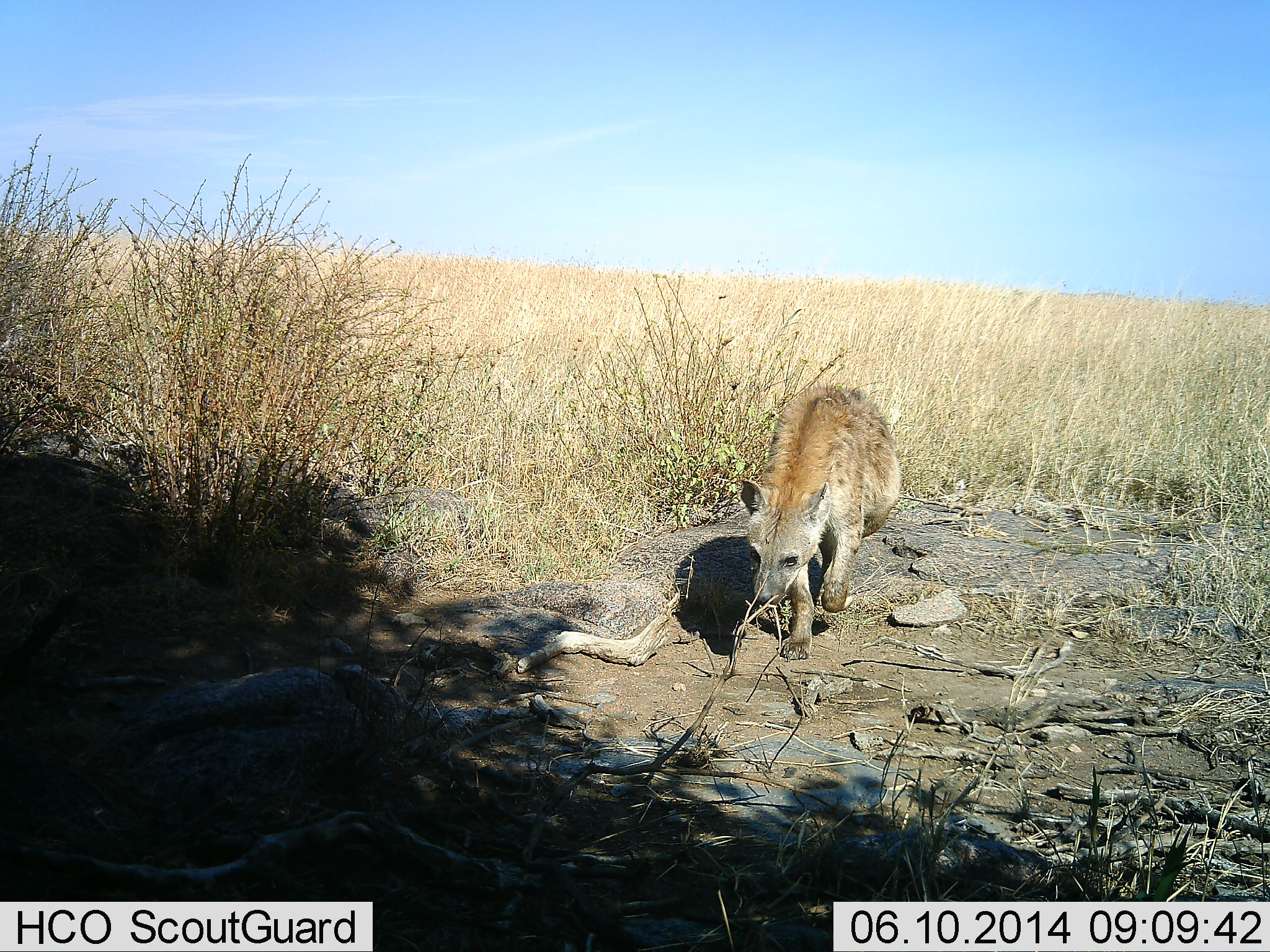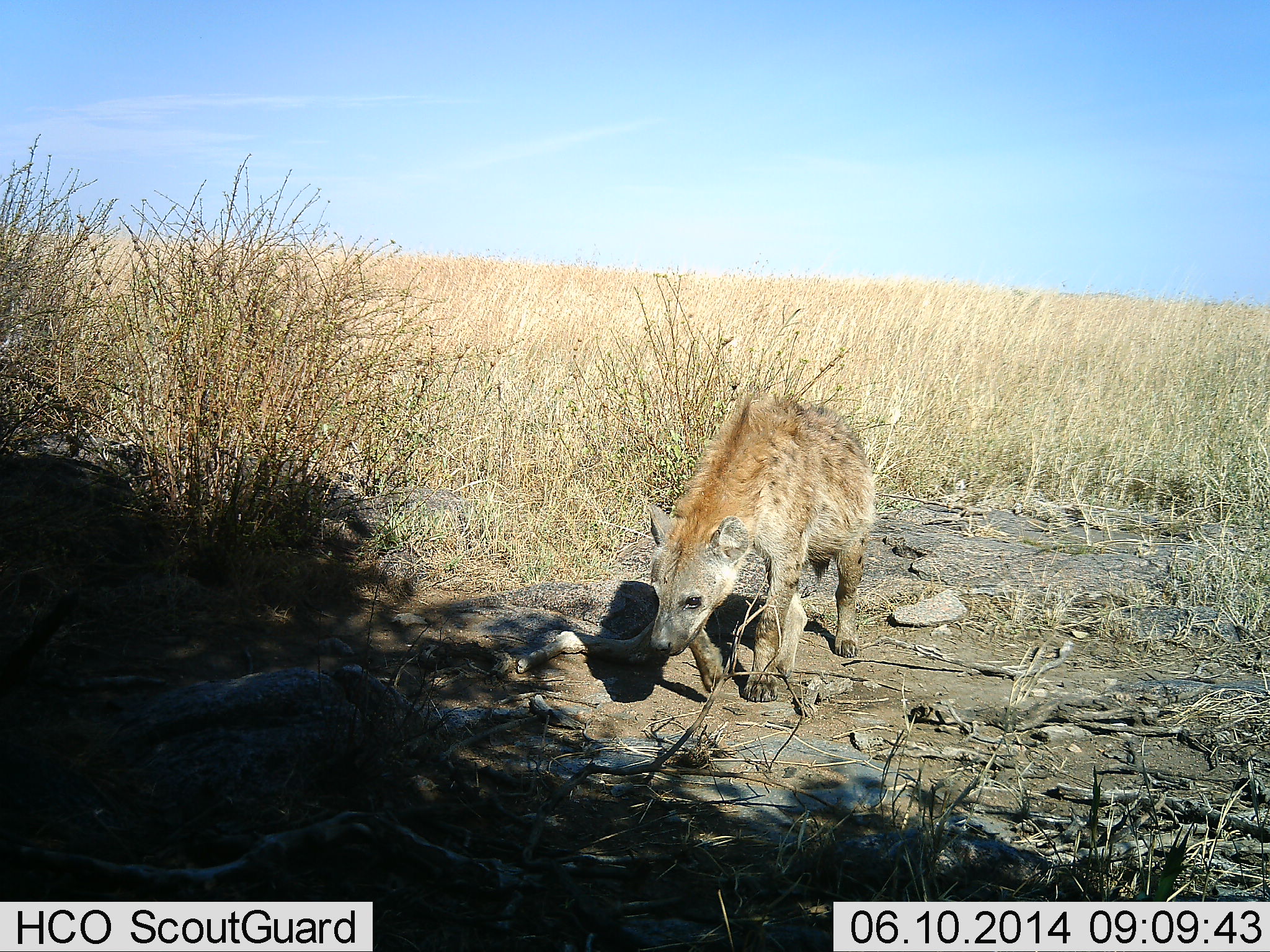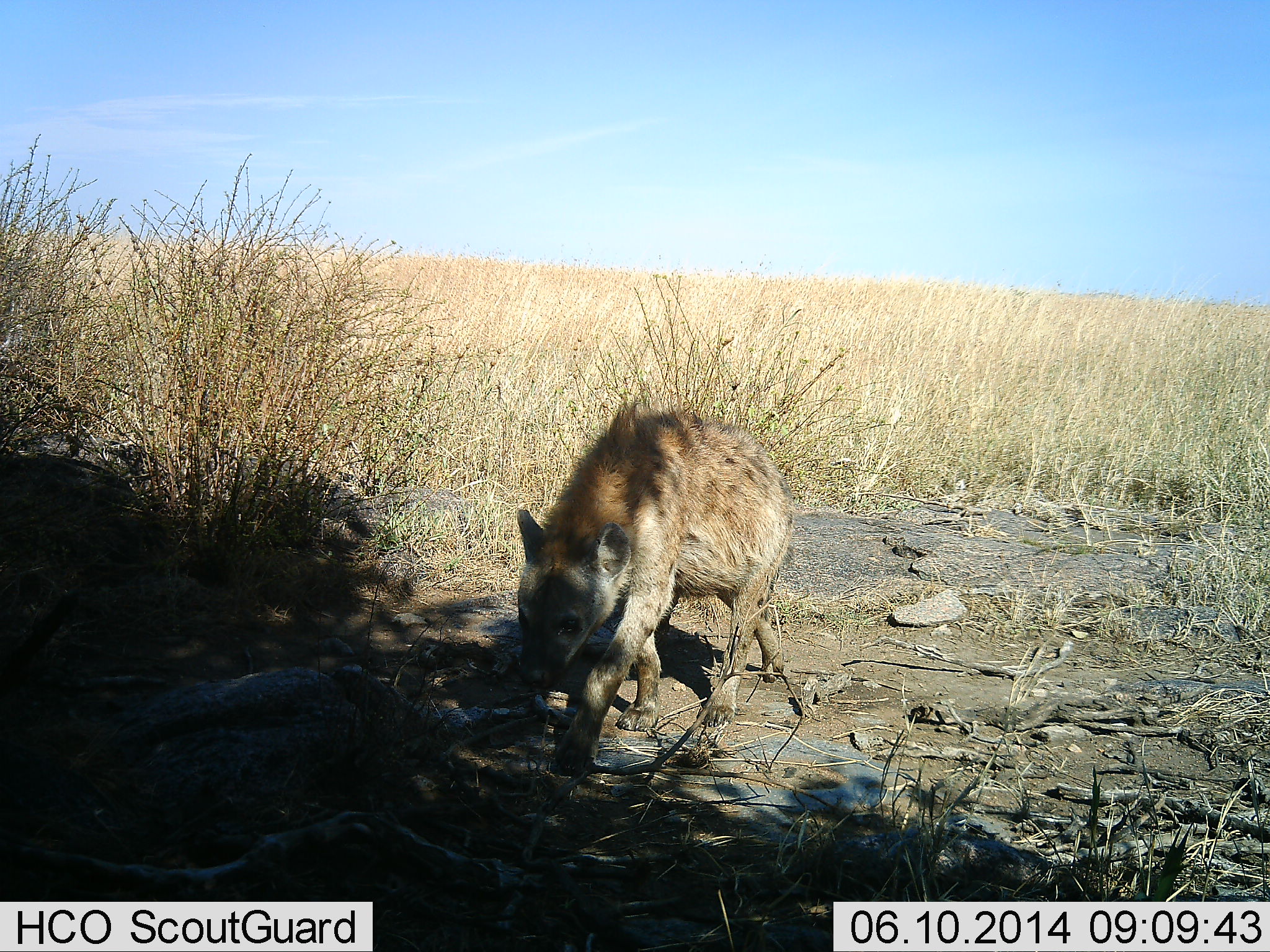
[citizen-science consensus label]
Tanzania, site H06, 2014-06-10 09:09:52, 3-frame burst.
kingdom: Animalia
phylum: Chordata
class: Mammalia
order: Carnivora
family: Hyaenidae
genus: Crocuta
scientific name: Crocuta crocuta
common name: spotted hyena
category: hyenaspotted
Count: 1.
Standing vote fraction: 20%.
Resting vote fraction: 0%.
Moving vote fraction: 100%.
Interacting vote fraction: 0%.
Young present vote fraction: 0%.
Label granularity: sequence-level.